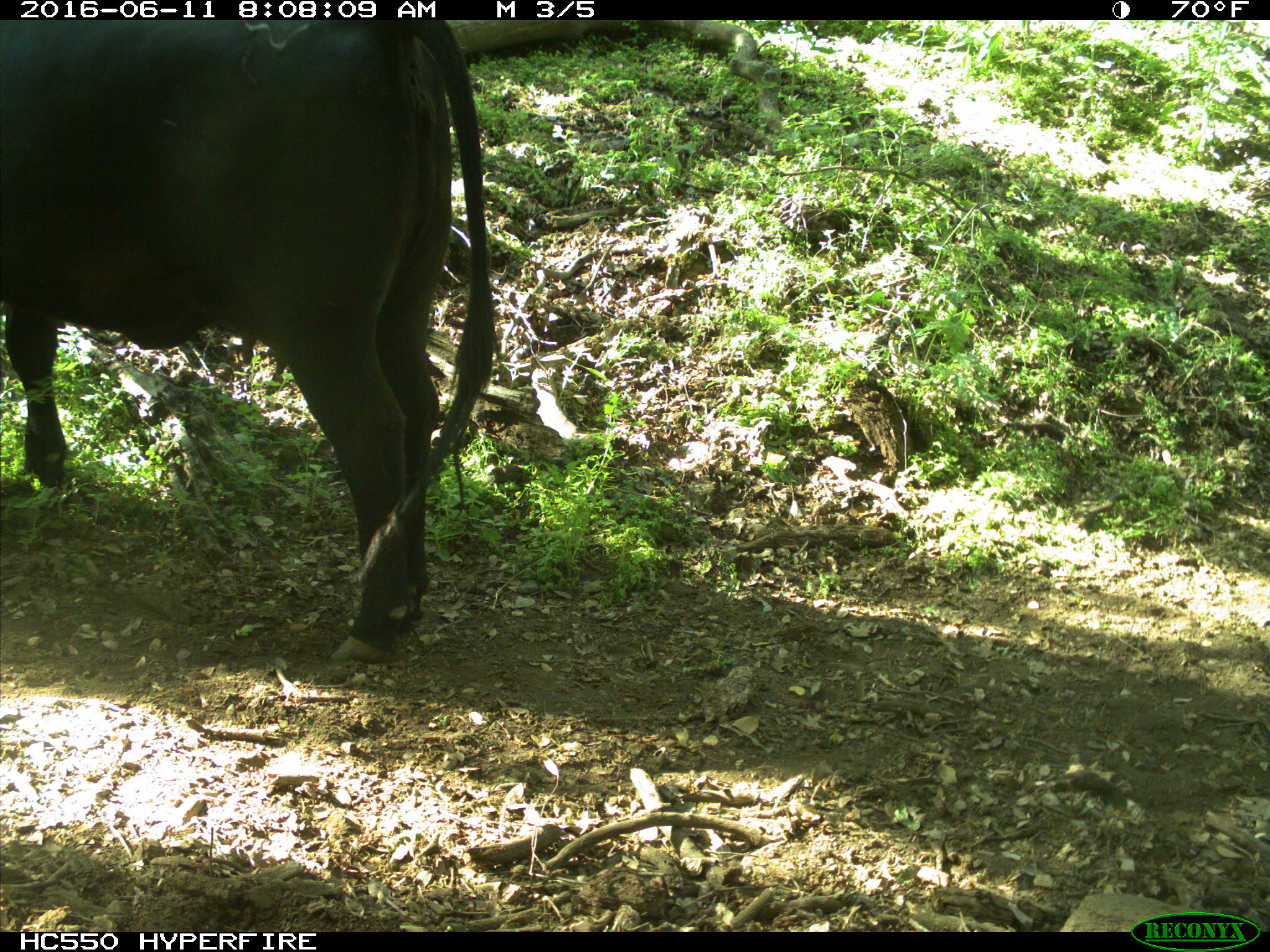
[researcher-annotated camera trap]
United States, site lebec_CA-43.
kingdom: Animalia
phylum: Chordata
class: Mammalia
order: Artiodactyla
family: Bovidae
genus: Bos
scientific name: Bos taurus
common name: domestic cow